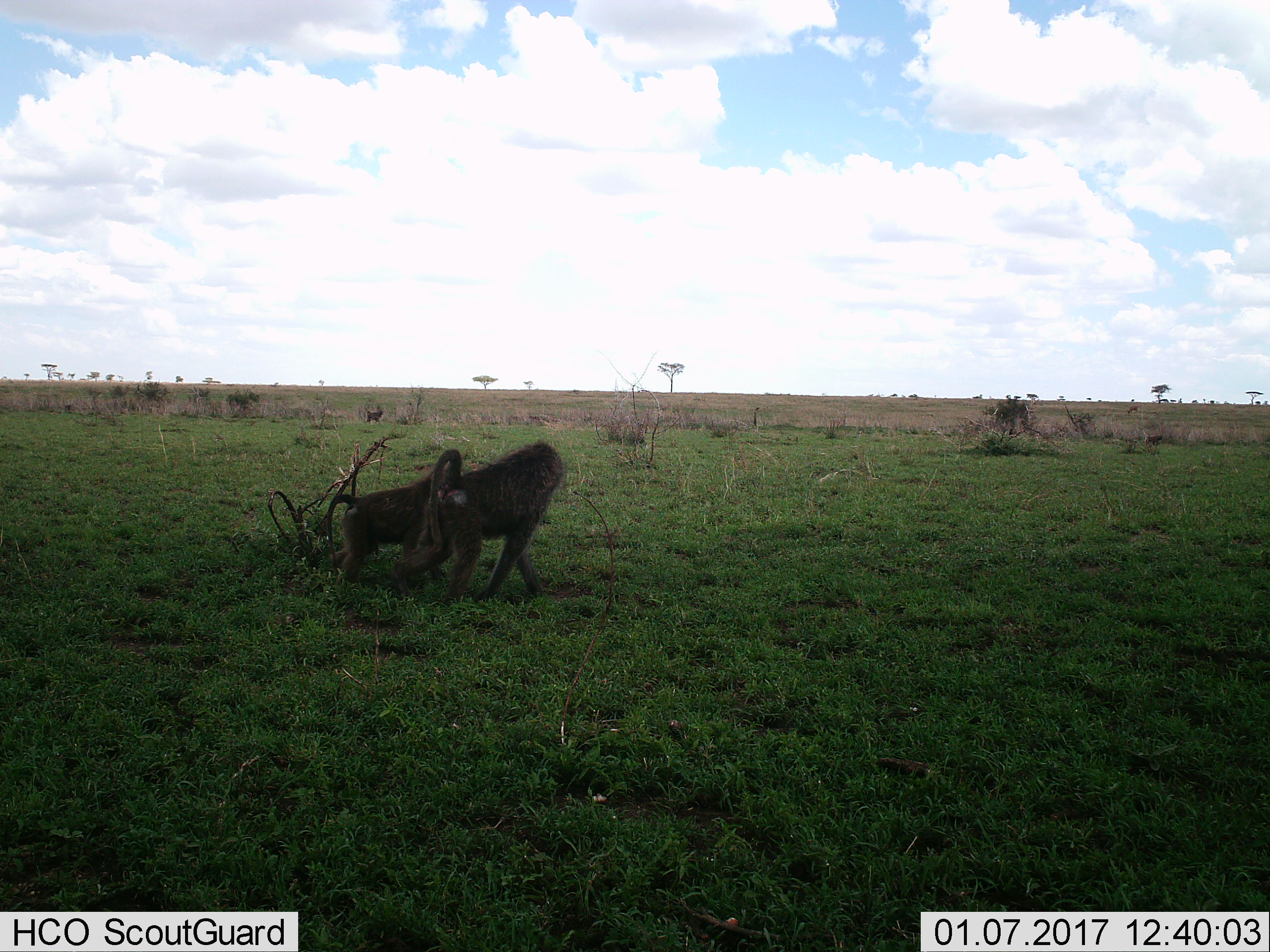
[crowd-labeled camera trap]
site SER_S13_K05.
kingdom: Animalia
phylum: Chordata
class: Mammalia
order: Primates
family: Cercopithecidae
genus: Papio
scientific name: Papio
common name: baboon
Baboon (Papio), count 3. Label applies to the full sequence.